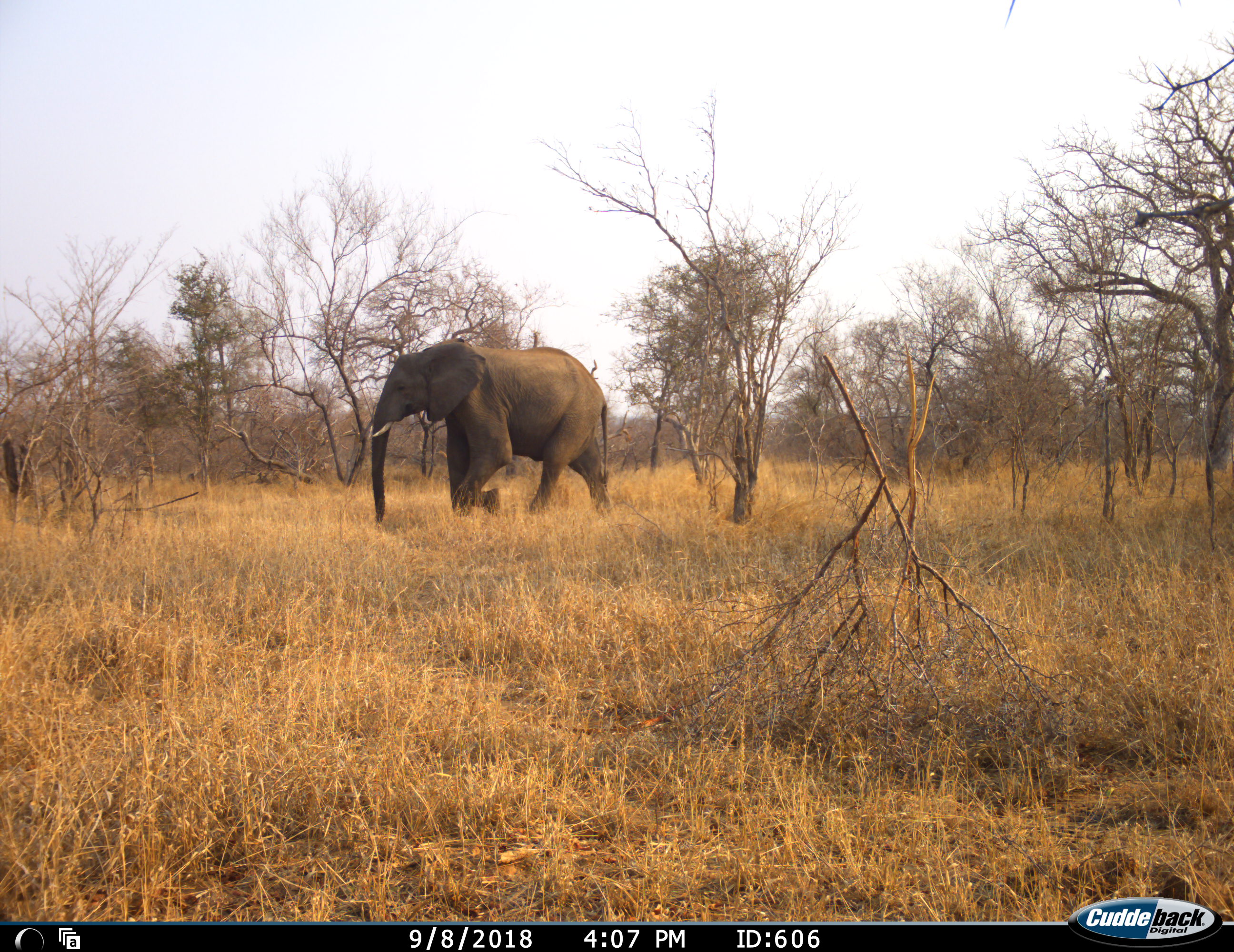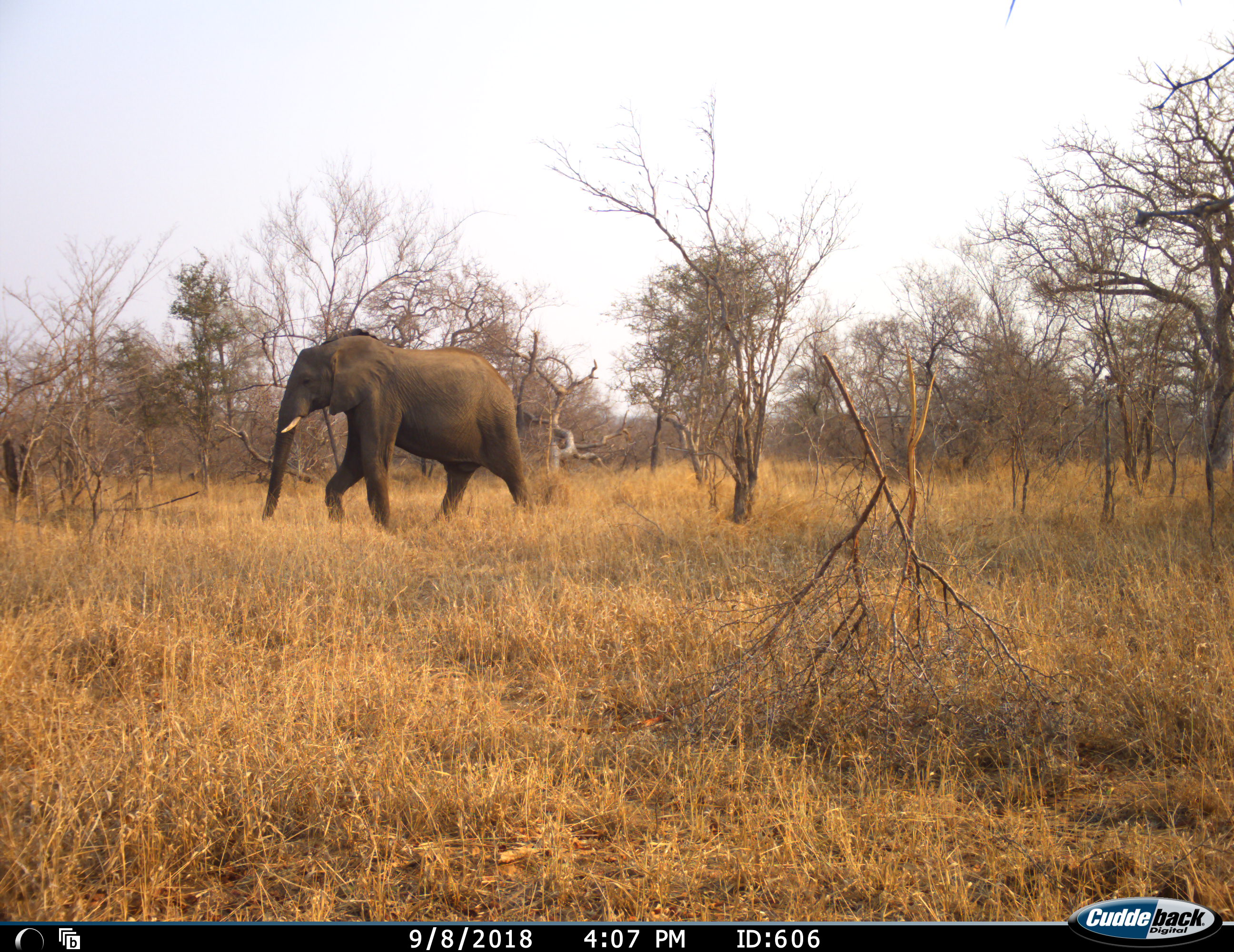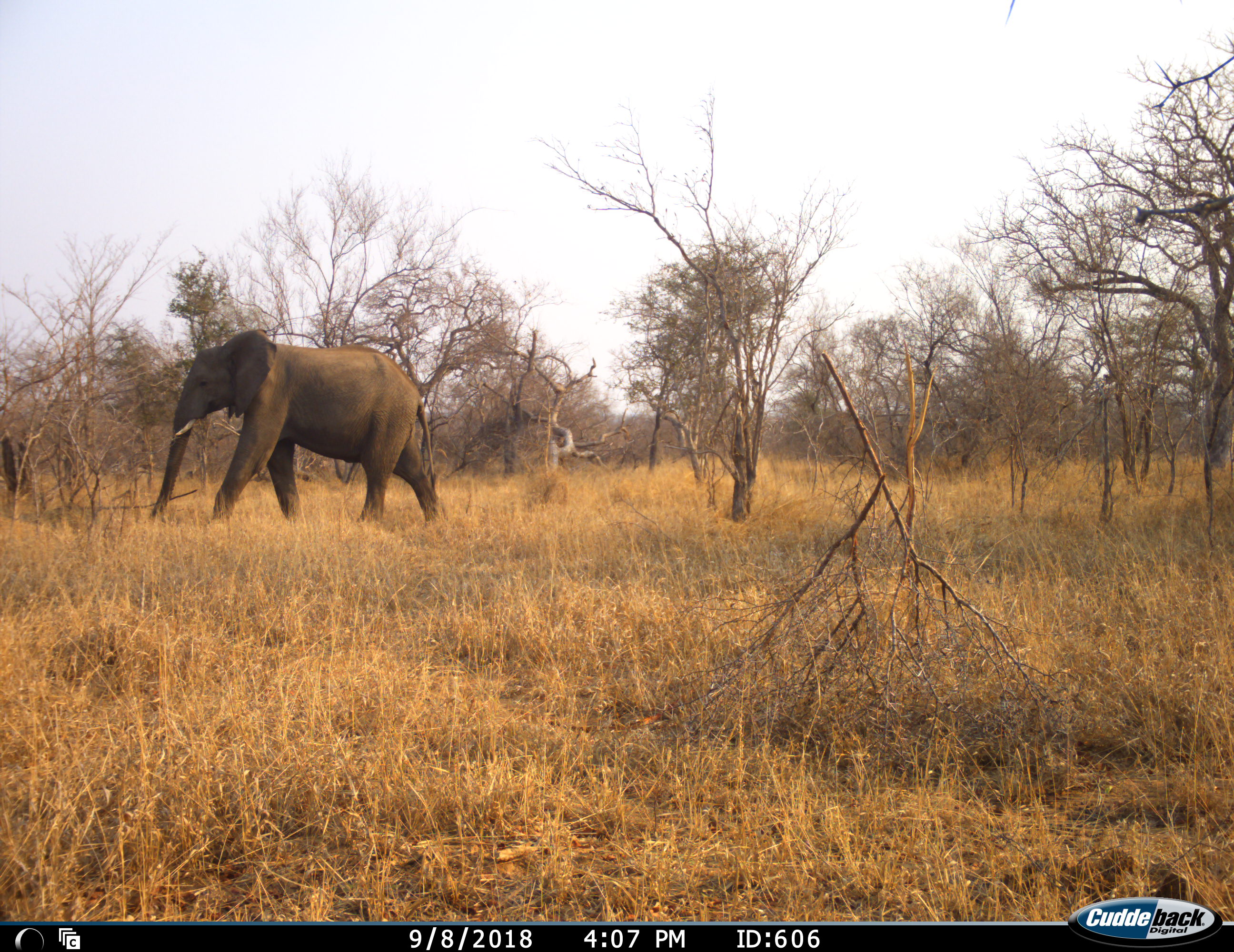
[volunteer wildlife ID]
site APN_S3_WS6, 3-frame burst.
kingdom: Animalia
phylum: Chordata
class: Mammalia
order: Proboscidea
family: Elephantidae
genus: Loxodonta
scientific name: Loxodonta africana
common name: african bush elephant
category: elephant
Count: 1.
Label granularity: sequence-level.